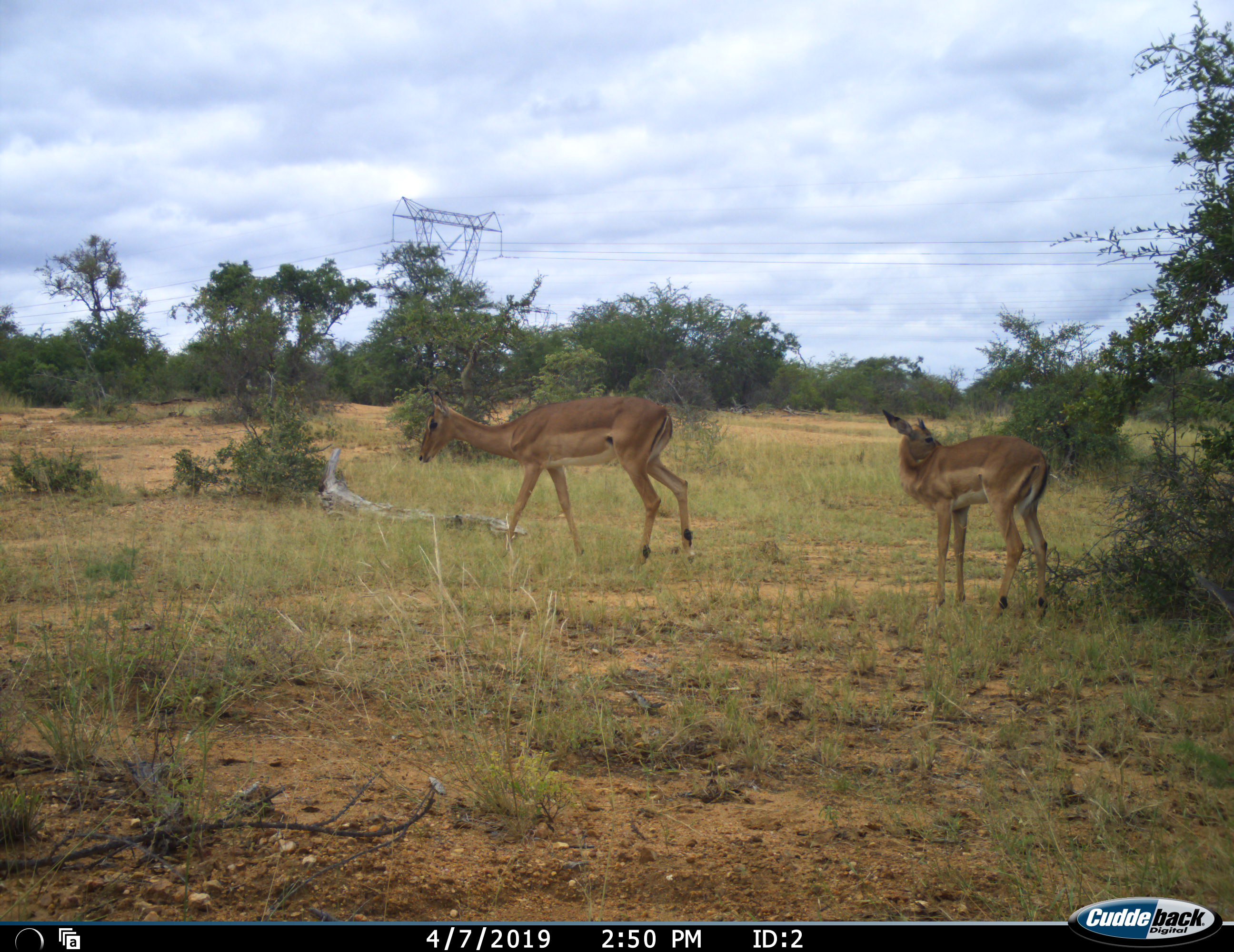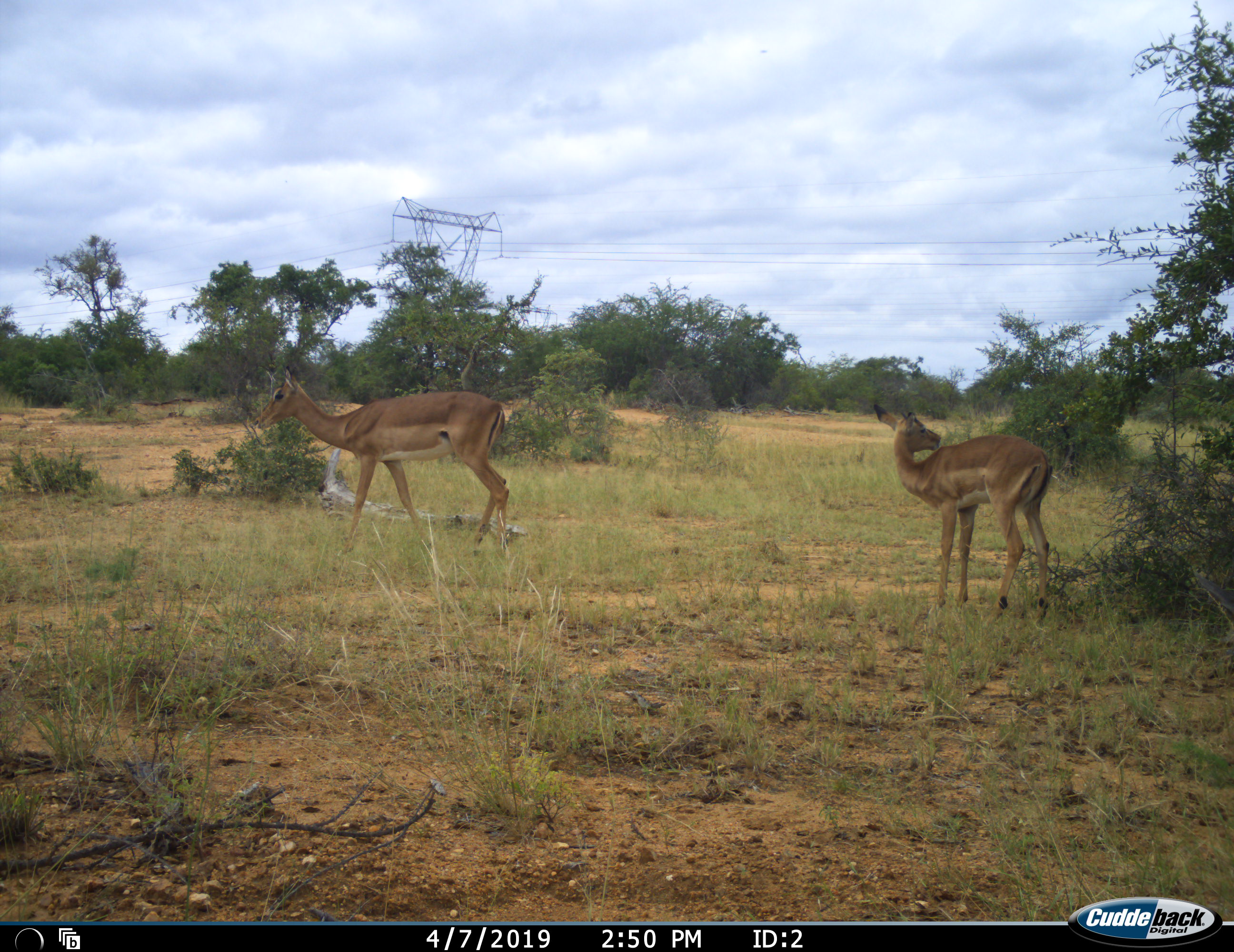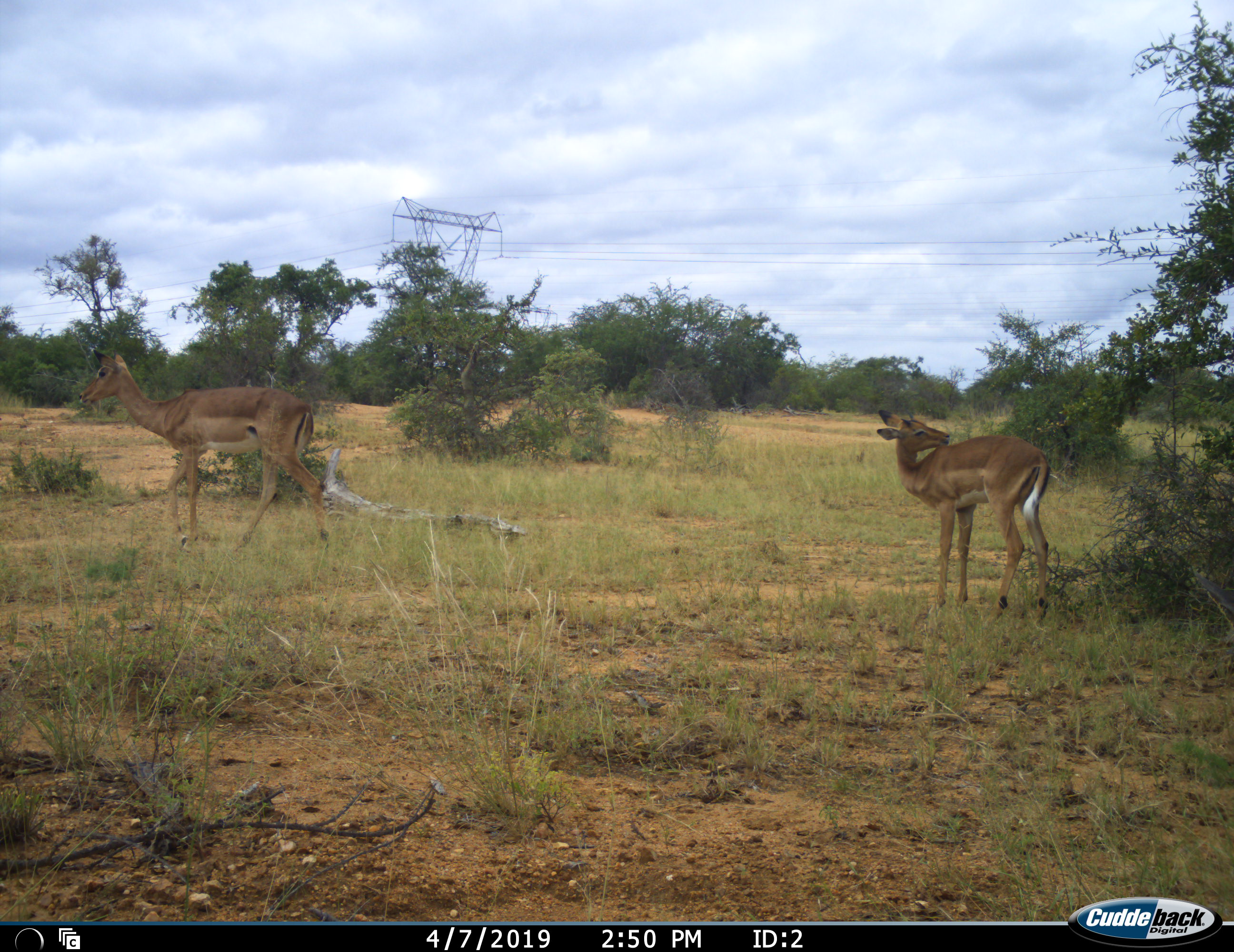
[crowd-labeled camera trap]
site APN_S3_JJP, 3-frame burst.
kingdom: Animalia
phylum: Chordata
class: Mammalia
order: Artiodactyla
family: Bovidae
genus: Aepyceros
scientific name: Aepyceros melampus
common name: impala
Impala (Aepyceros melampus), count 2. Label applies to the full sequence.